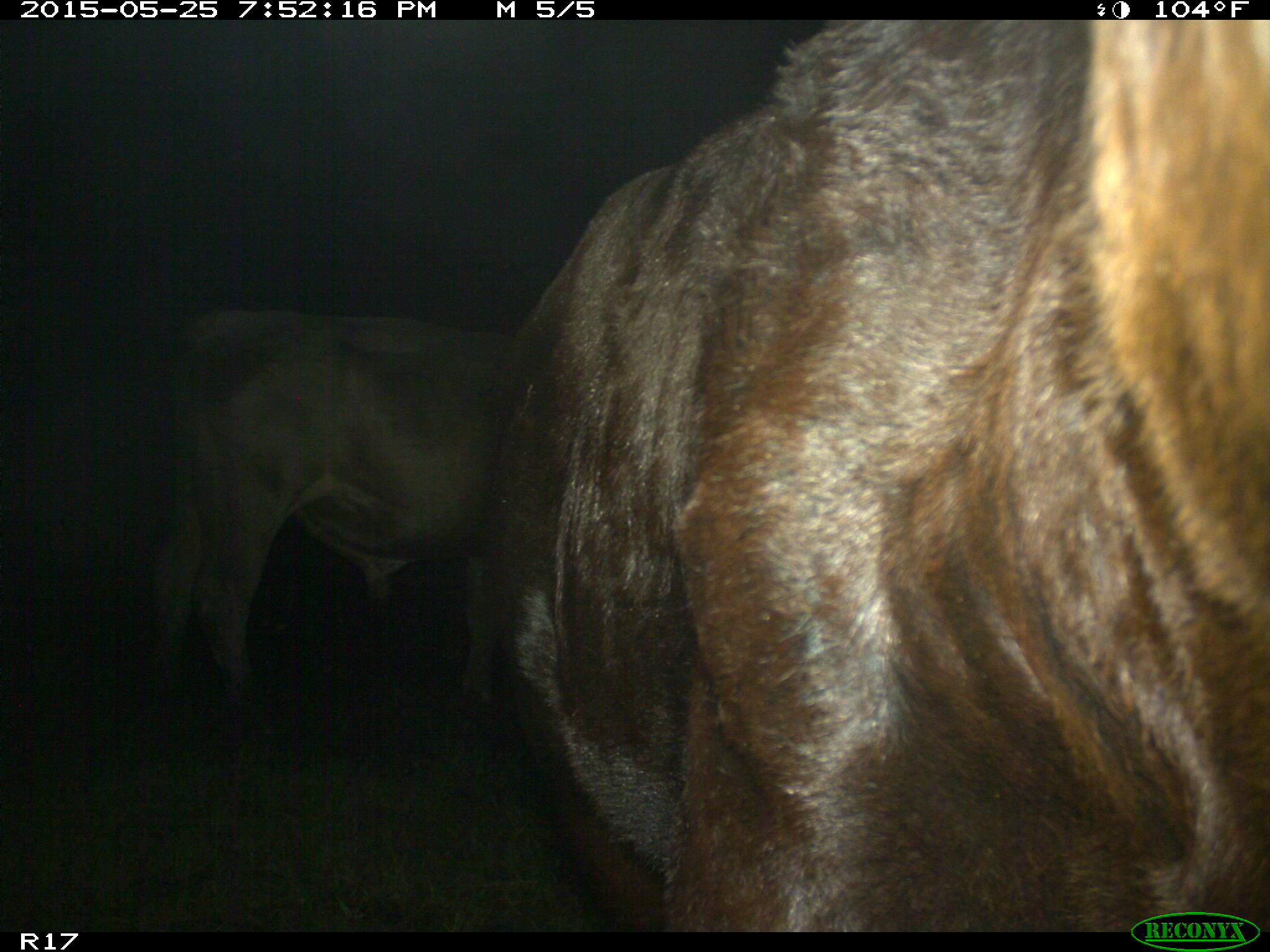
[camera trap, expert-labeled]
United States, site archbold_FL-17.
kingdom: Animalia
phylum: Chordata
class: Mammalia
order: Artiodactyla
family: Bovidae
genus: Bos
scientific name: Bos taurus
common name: domestic cow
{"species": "Bos taurus (domestic cow)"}